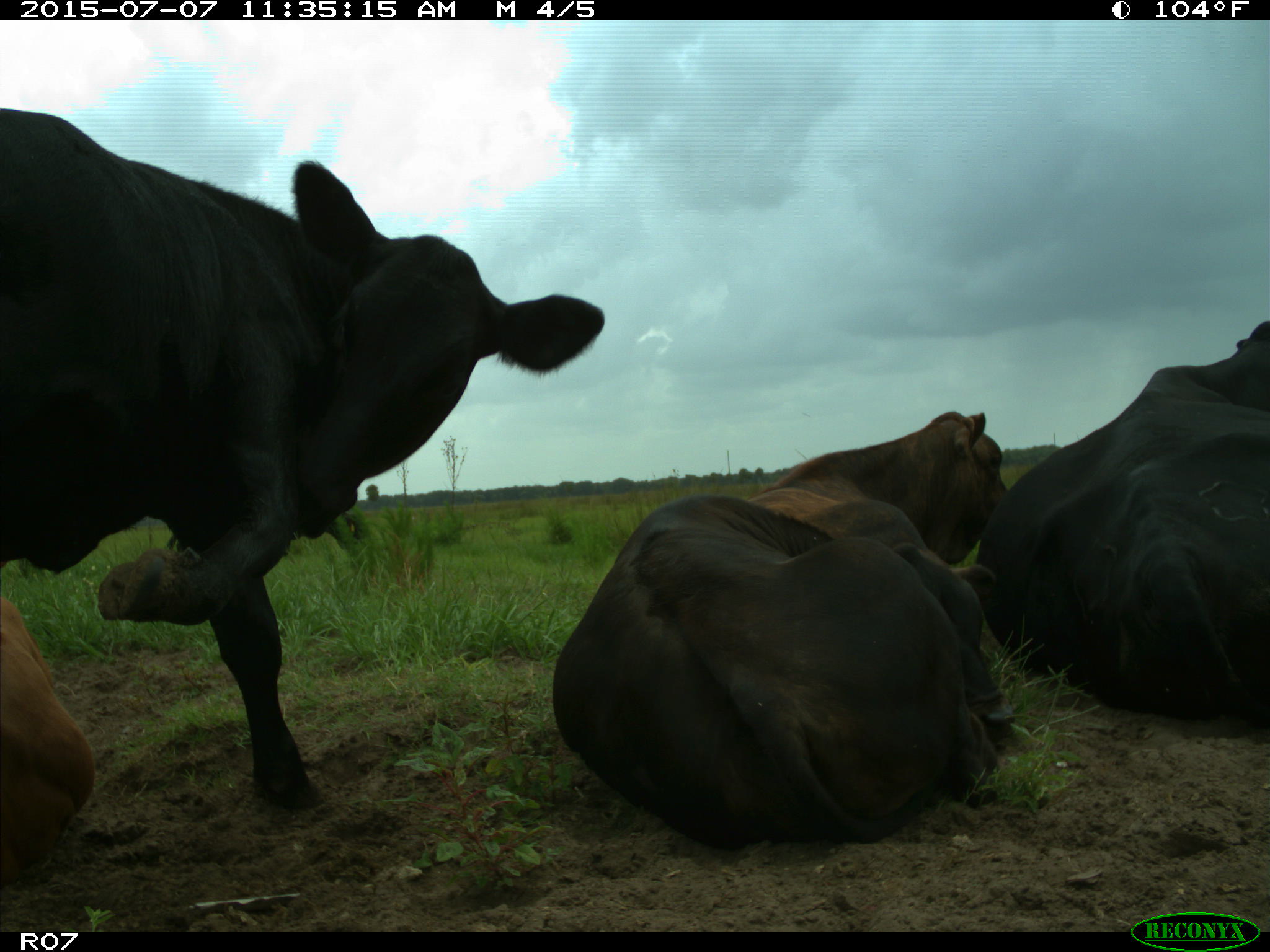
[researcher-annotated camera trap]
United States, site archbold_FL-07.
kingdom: Animalia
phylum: Chordata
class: Mammalia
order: Artiodactyla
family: Bovidae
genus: Bos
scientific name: Bos taurus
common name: domestic cow